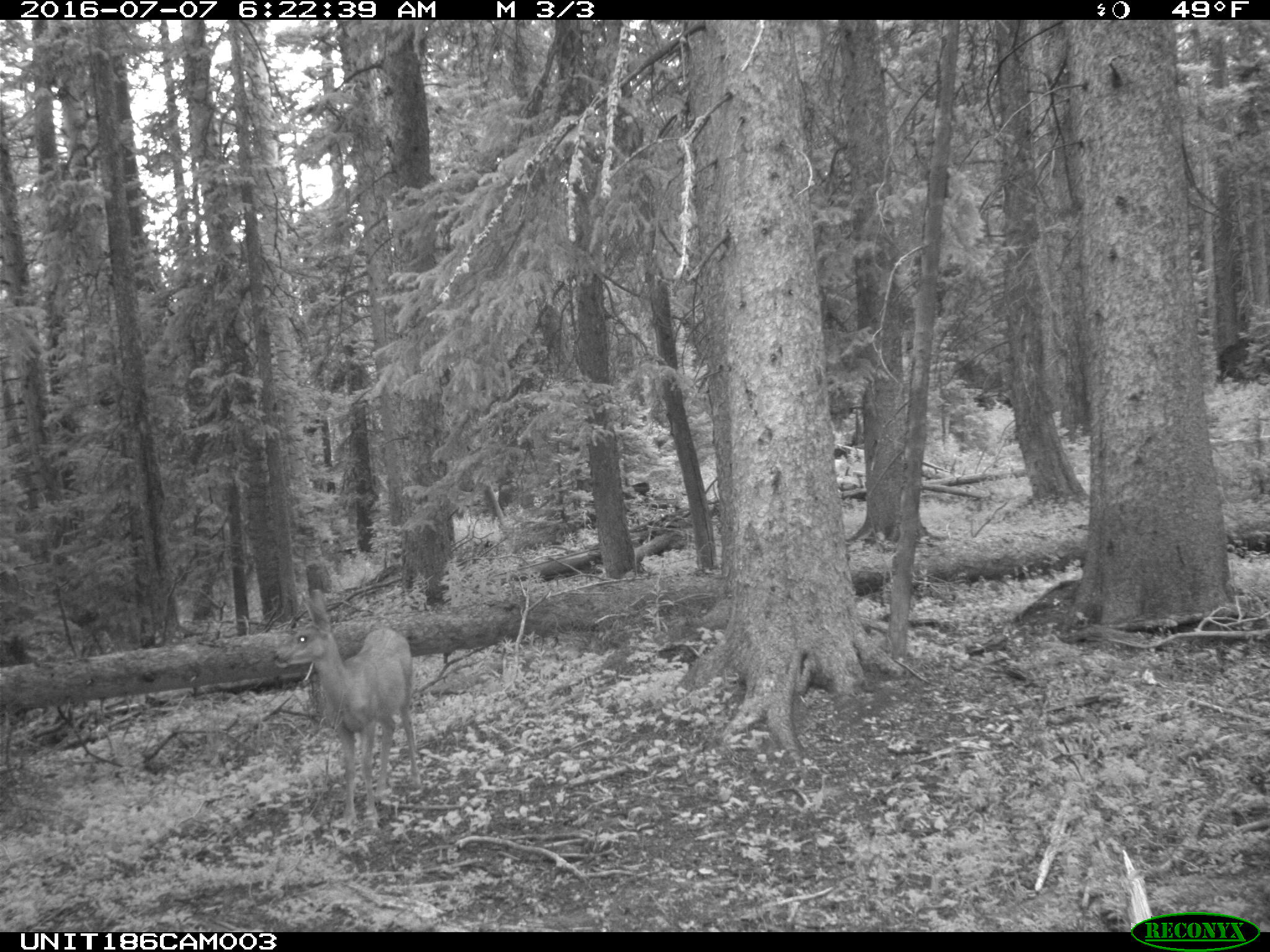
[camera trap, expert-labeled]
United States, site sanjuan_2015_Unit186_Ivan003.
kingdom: Animalia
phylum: Chordata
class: Mammalia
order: Artiodactyla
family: Cervidae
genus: Odocoileus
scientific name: Odocoileus hemionus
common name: mule deer